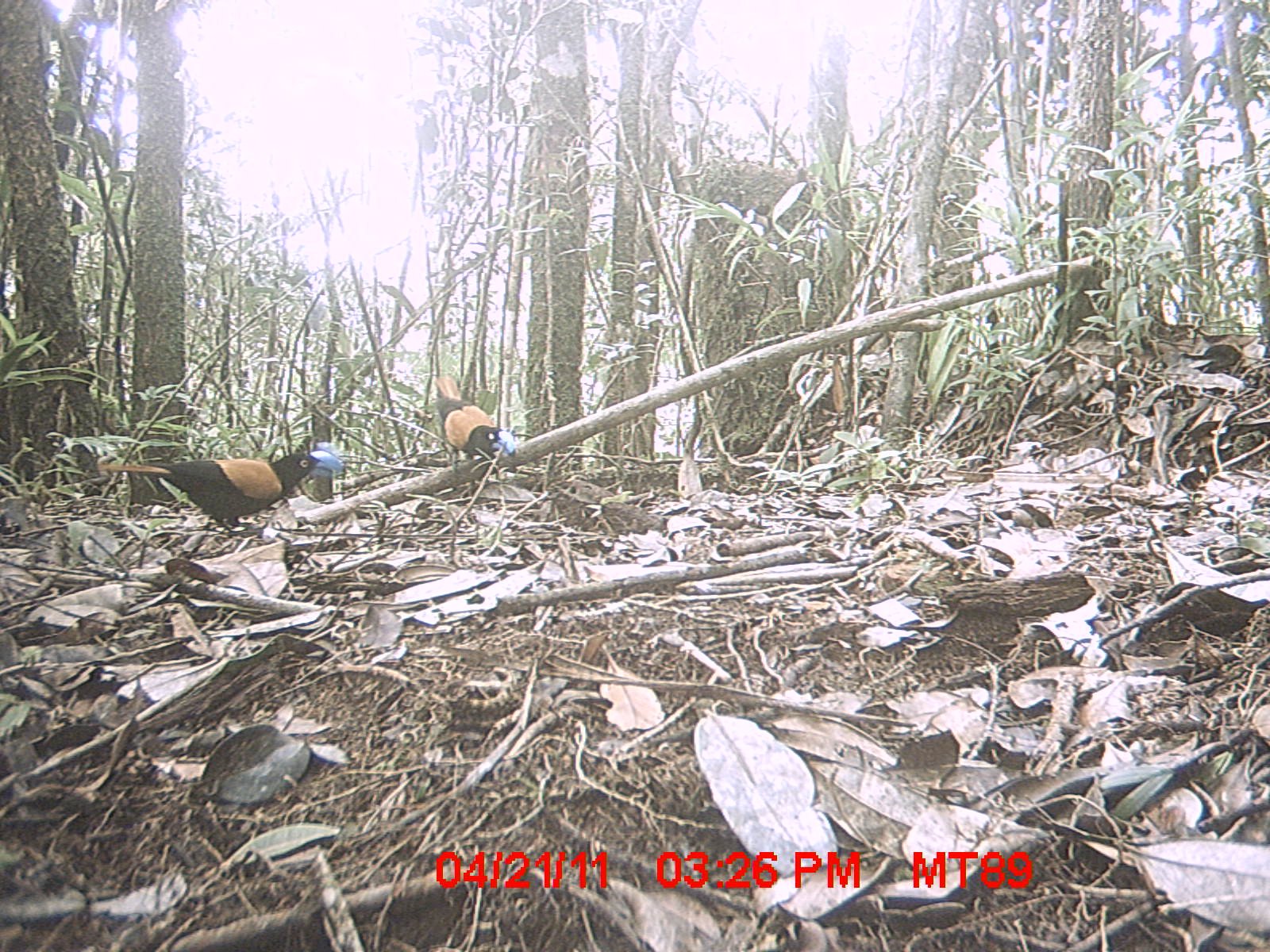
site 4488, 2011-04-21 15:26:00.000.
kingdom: Animalia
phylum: Chordata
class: Aves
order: Passeriformes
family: Vangidae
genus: Euryceros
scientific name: Euryceros prevostii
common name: helmet vanga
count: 2